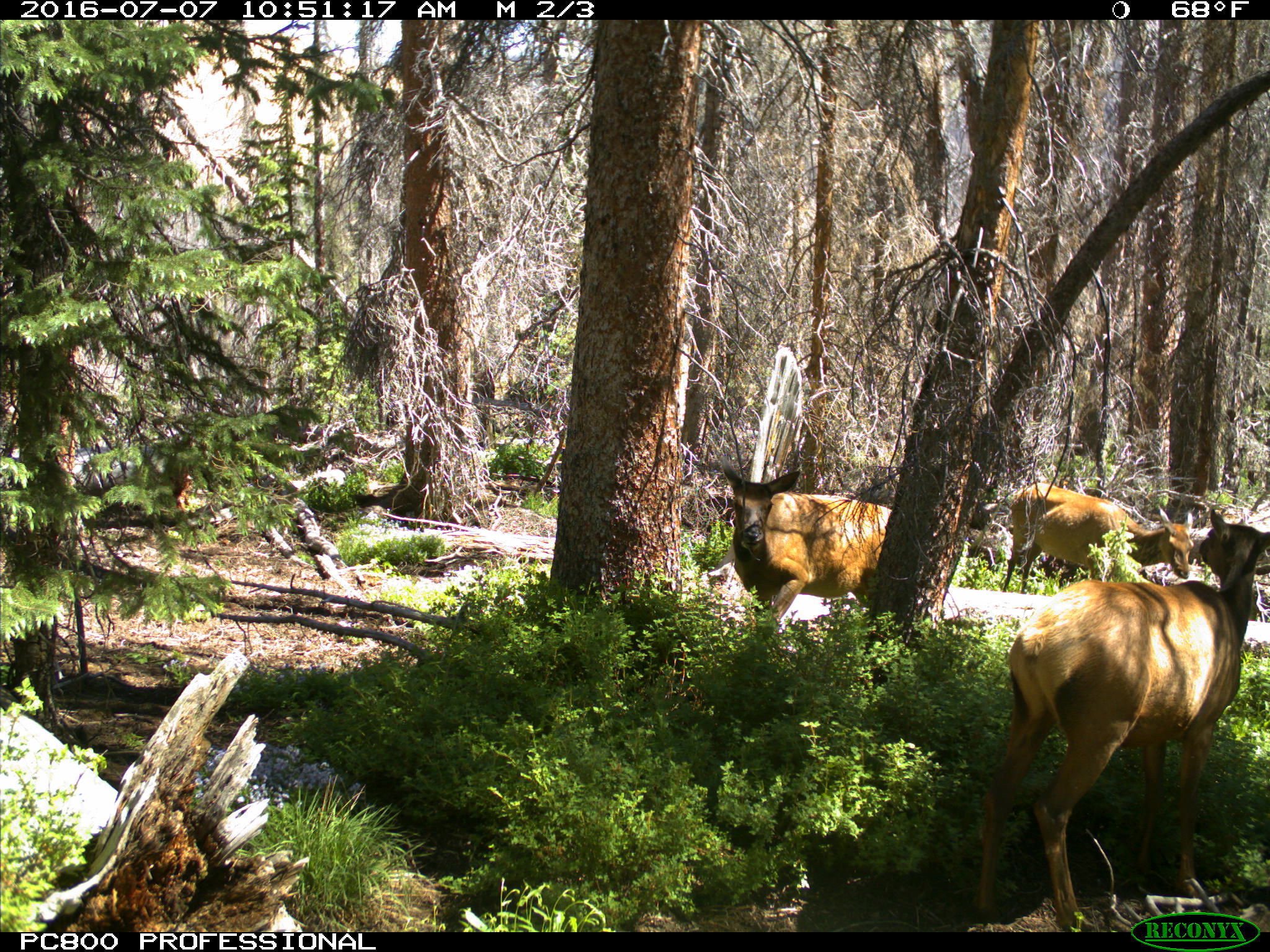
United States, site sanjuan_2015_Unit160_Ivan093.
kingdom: Animalia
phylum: Chordata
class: Mammalia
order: Artiodactyla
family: Cervidae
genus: Cervus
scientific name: Cervus elaphus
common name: red deer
Cervus elaphus (red deer).